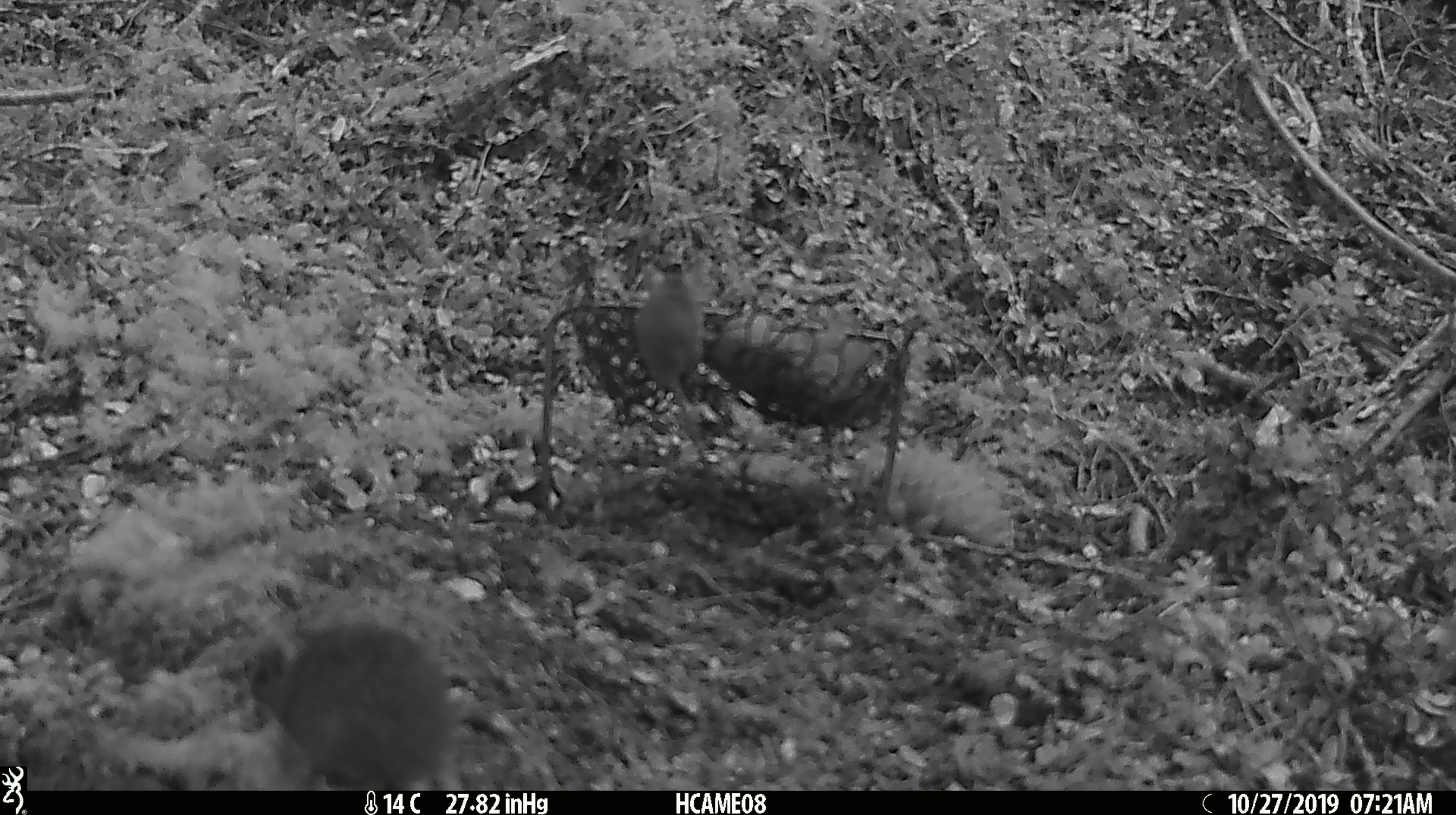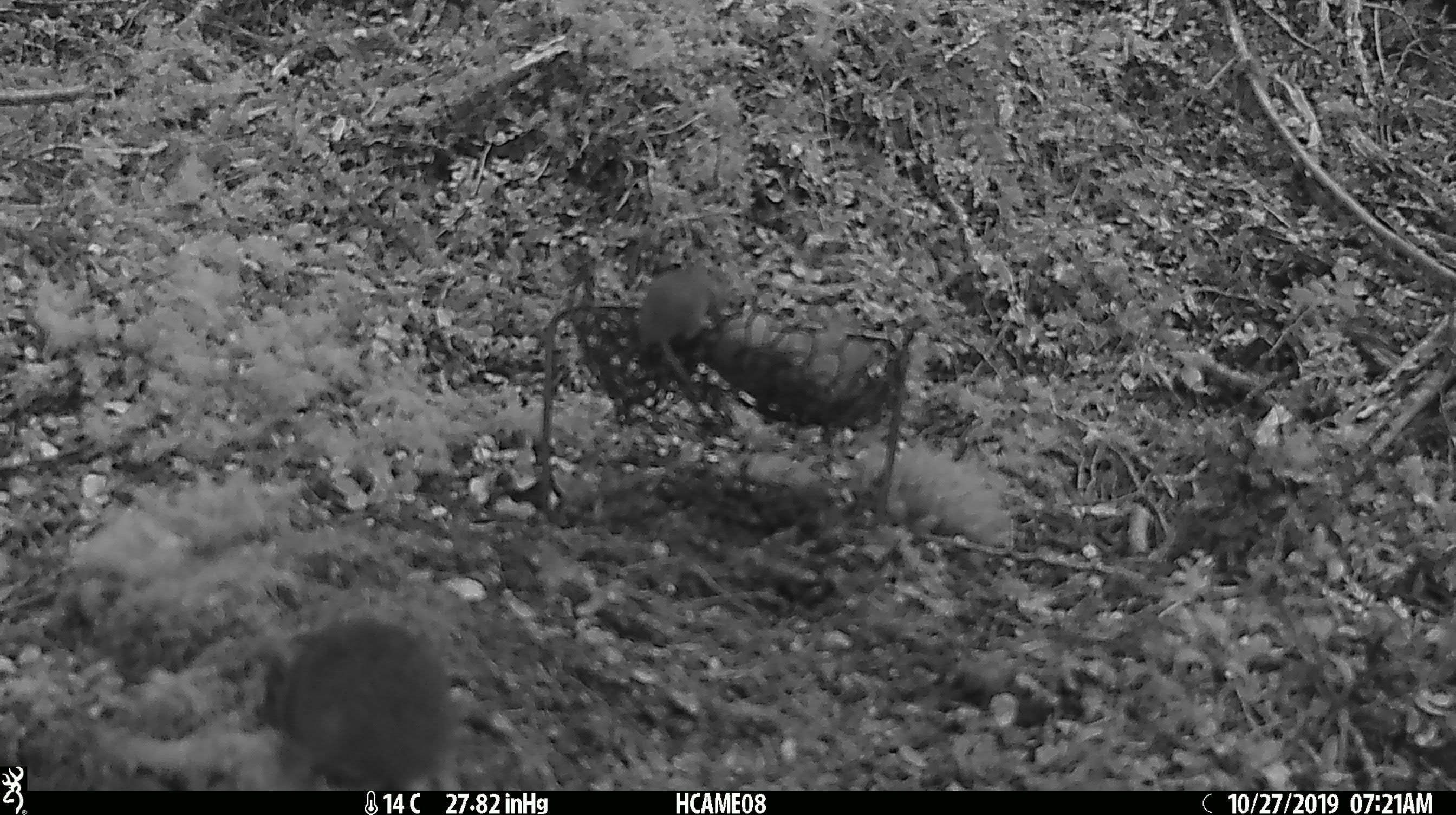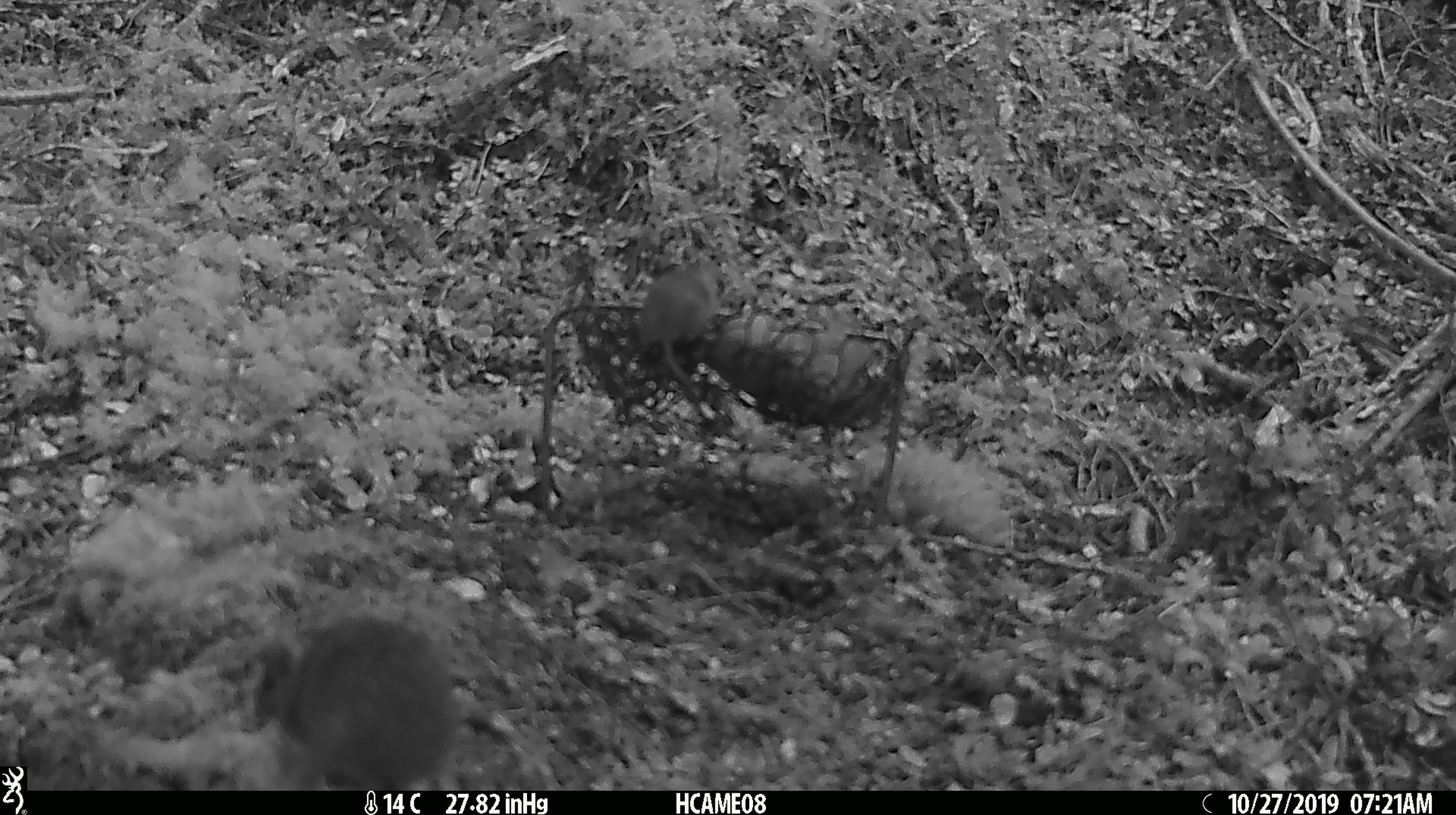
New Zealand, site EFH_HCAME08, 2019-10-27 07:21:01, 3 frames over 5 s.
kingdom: Animalia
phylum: Chordata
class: Mammalia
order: Rodentia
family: Muridae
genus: Mus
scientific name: Mus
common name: mouse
Mouse (Mus).